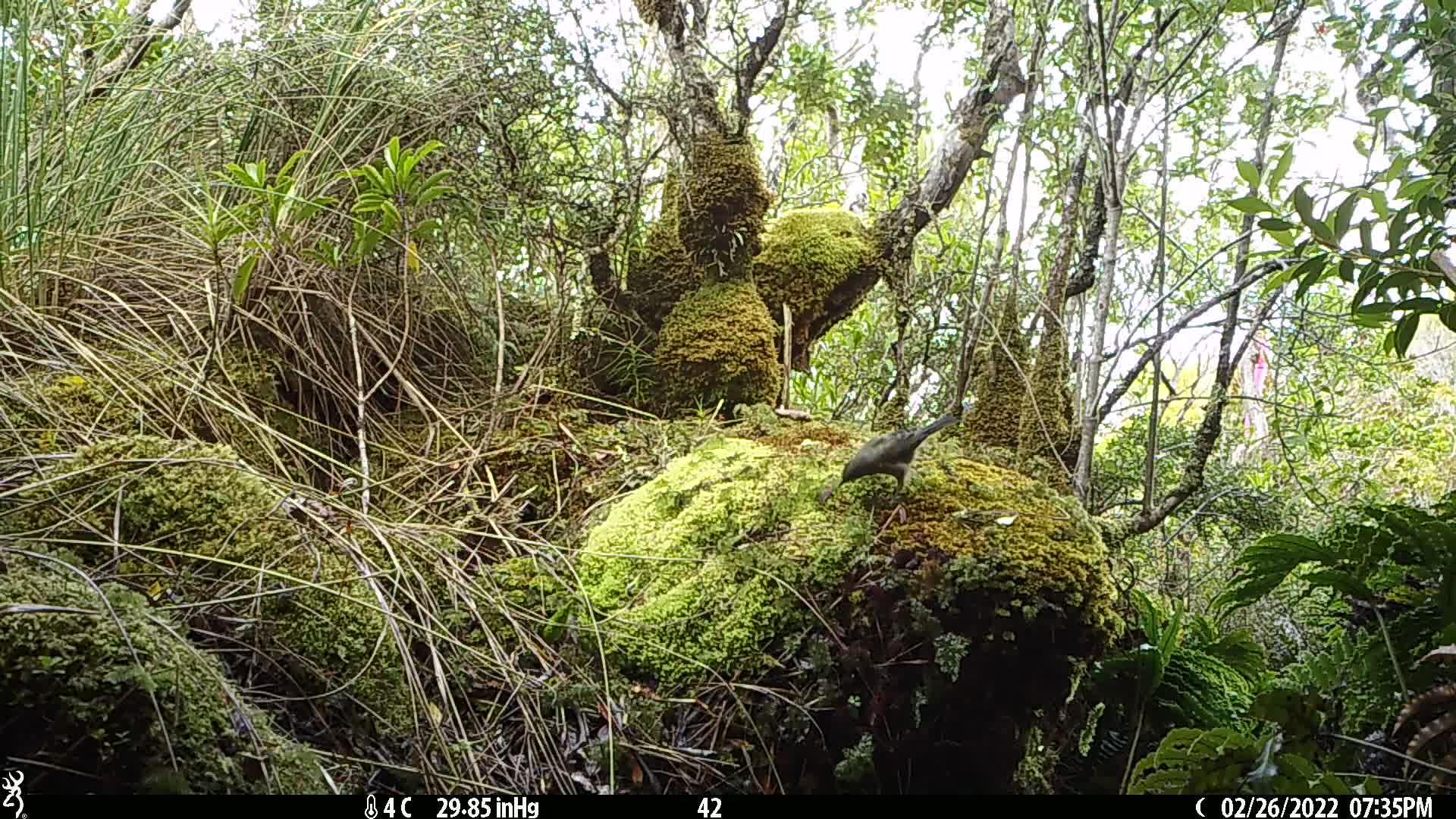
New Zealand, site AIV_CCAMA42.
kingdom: Animalia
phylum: Chordata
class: Aves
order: Passeriformes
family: Meliphagidae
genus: Anthornis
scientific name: Anthornis melanura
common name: new zealand bellbird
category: bellbird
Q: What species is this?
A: Bellbird (new zealand bellbird) (Anthornis melanura).